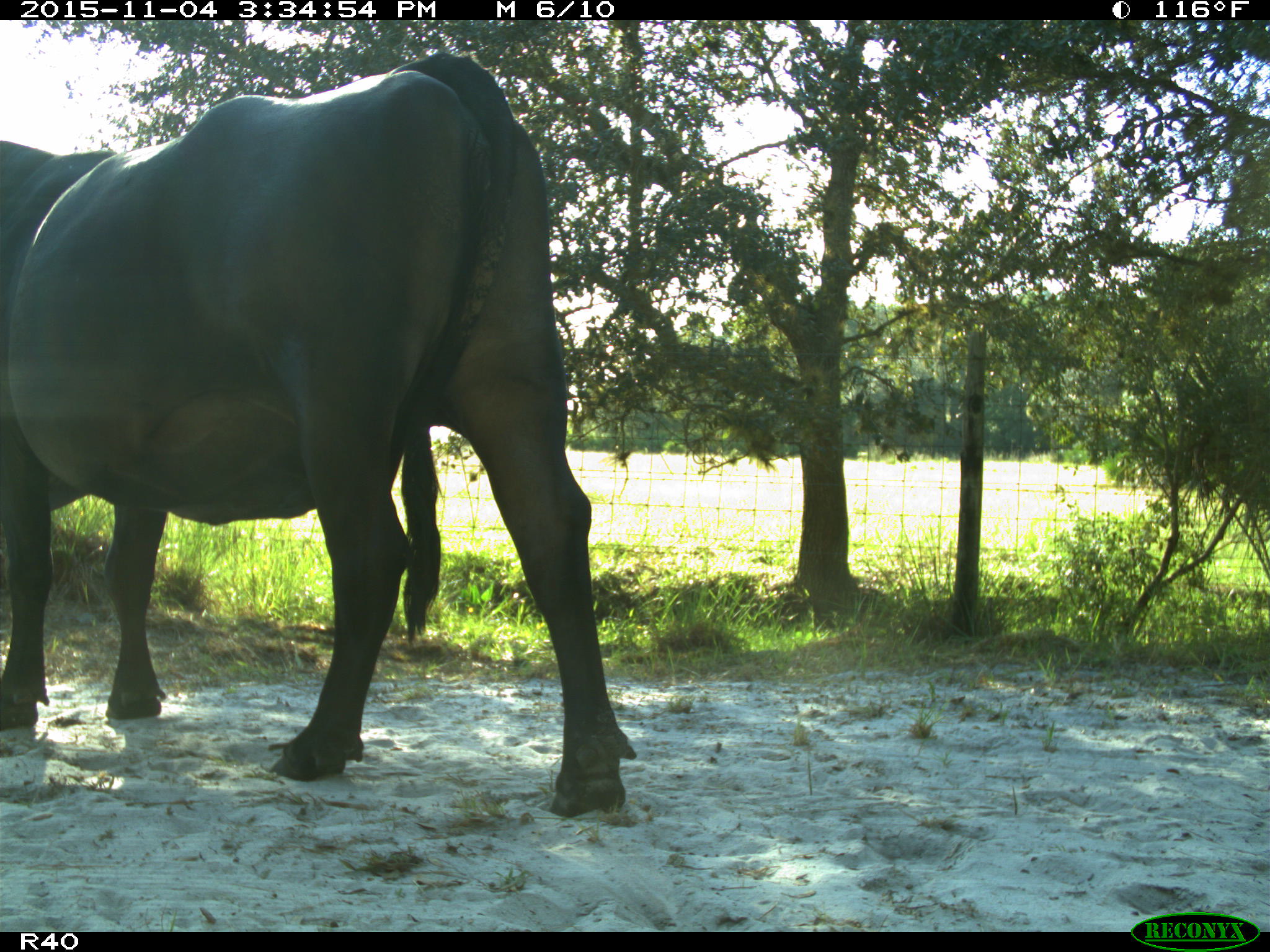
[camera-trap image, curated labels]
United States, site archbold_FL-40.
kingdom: Animalia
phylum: Chordata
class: Mammalia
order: Artiodactyla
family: Bovidae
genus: Bos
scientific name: Bos taurus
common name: domestic cow